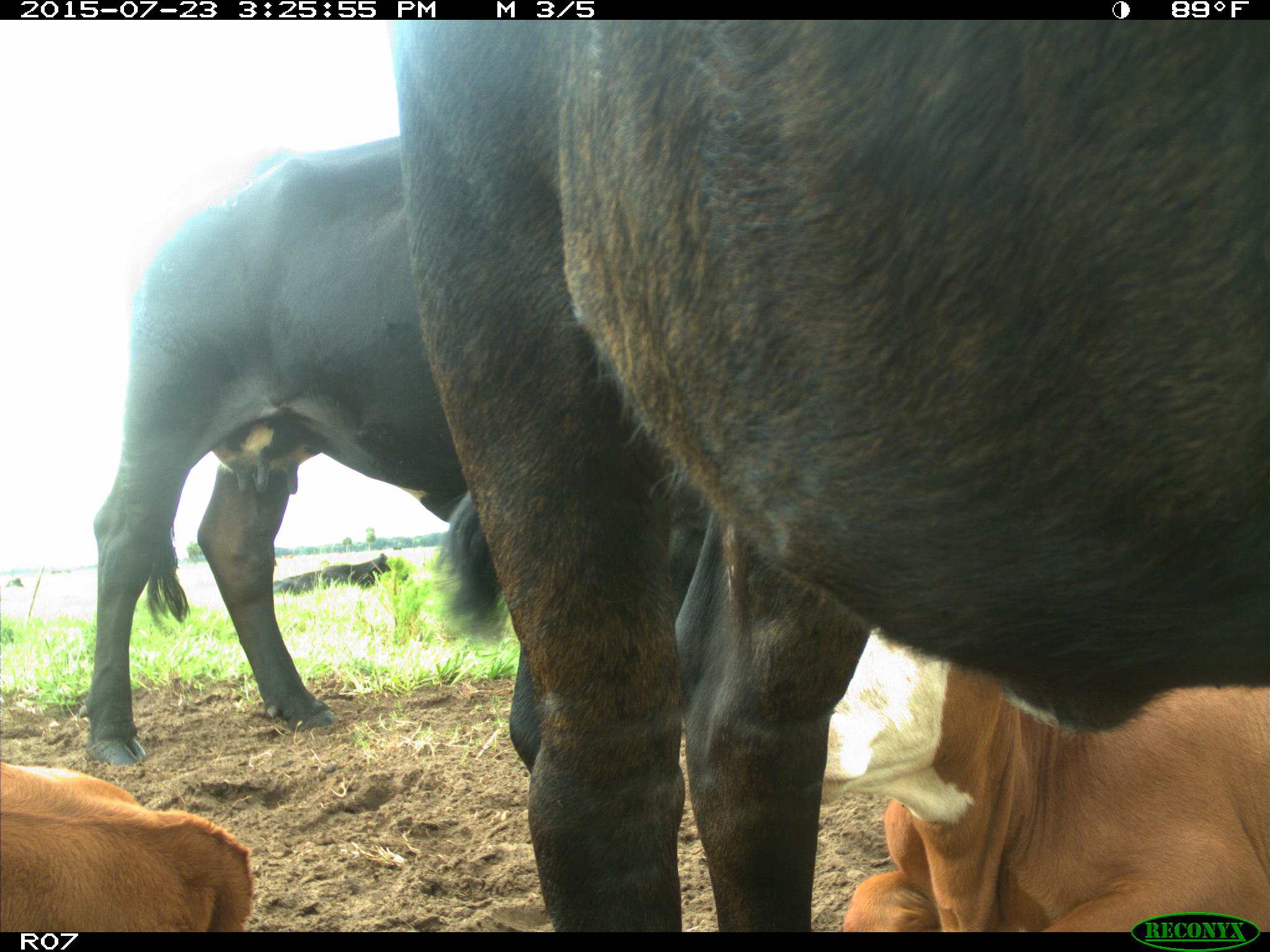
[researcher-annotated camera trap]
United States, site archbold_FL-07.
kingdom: Animalia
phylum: Chordata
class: Mammalia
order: Artiodactyla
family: Bovidae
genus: Bos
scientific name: Bos taurus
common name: domestic cow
Bos taurus (domestic cow).